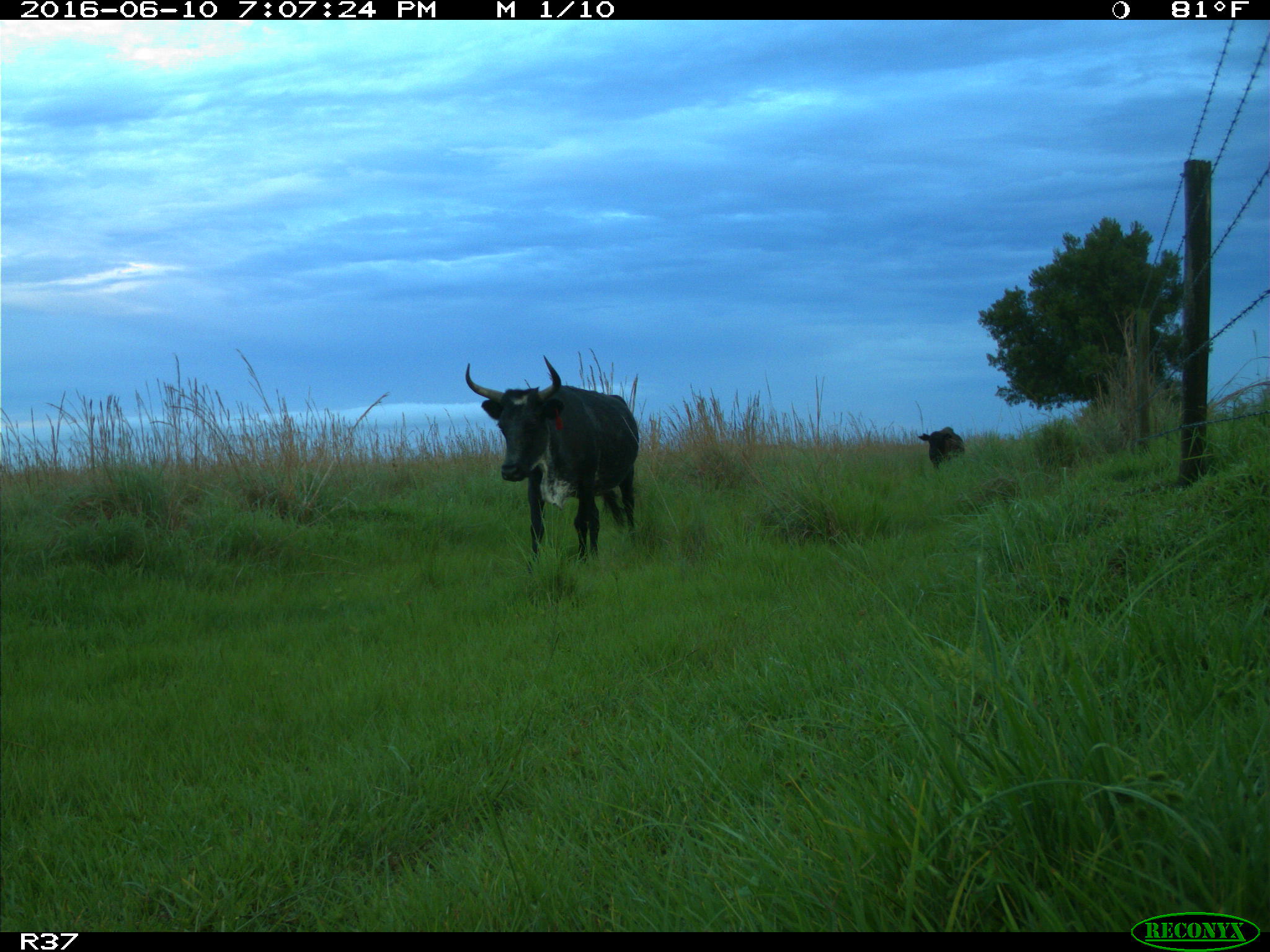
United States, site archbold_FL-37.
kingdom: Animalia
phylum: Chordata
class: Mammalia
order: Artiodactyla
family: Bovidae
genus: Bos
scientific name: Bos taurus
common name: domestic cow